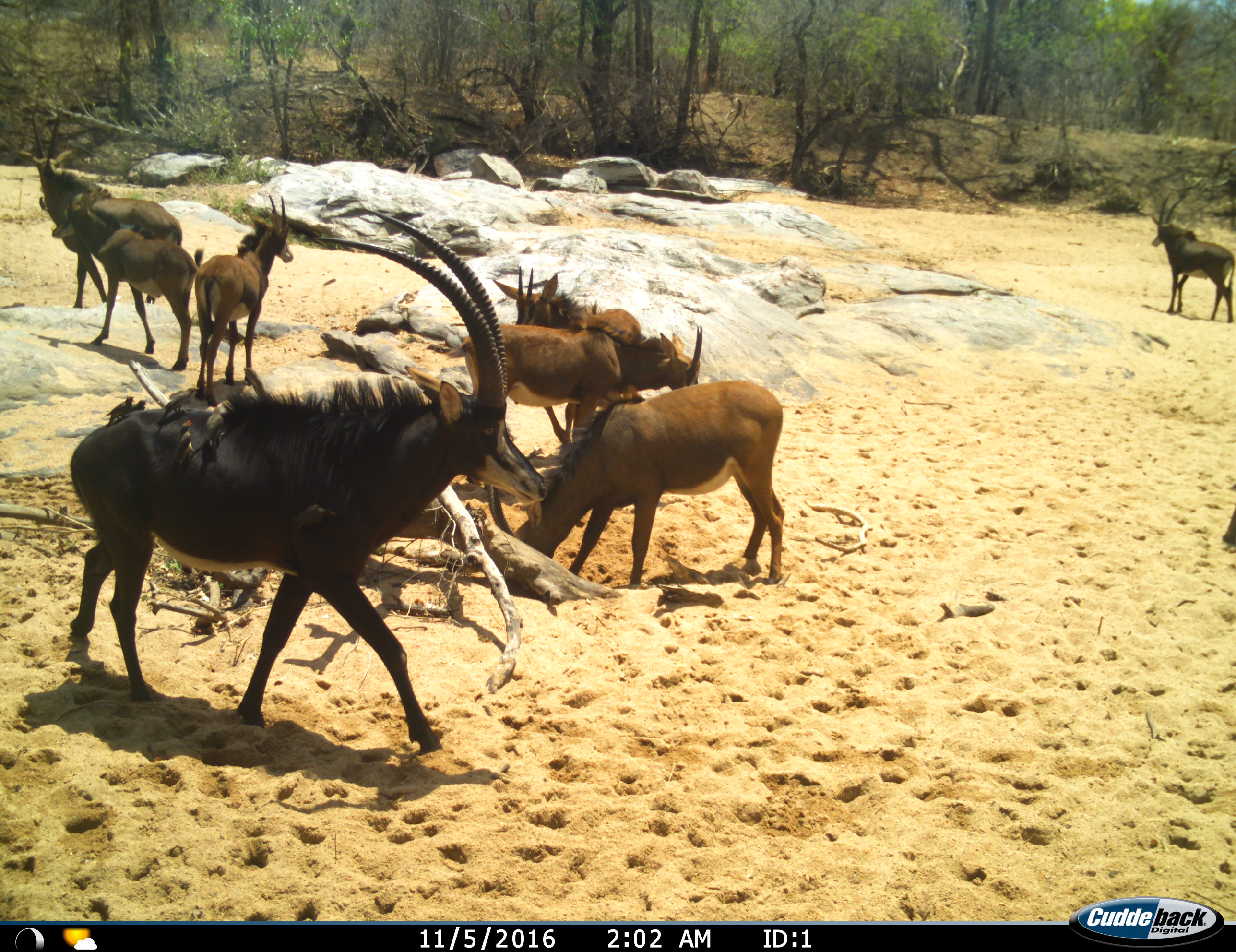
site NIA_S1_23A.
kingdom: Animalia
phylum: Chordata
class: Aves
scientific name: Aves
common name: bird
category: birdother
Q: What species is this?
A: Birdother (bird) (Aves).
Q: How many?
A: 5.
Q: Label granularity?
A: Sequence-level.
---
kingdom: Animalia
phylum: Chordata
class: Mammalia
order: Artiodactyla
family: Bovidae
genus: Hippotragus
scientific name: Hippotragus niger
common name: sable antelope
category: sable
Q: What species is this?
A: Sable (sable antelope) (Hippotragus niger).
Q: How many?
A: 9.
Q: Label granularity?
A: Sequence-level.